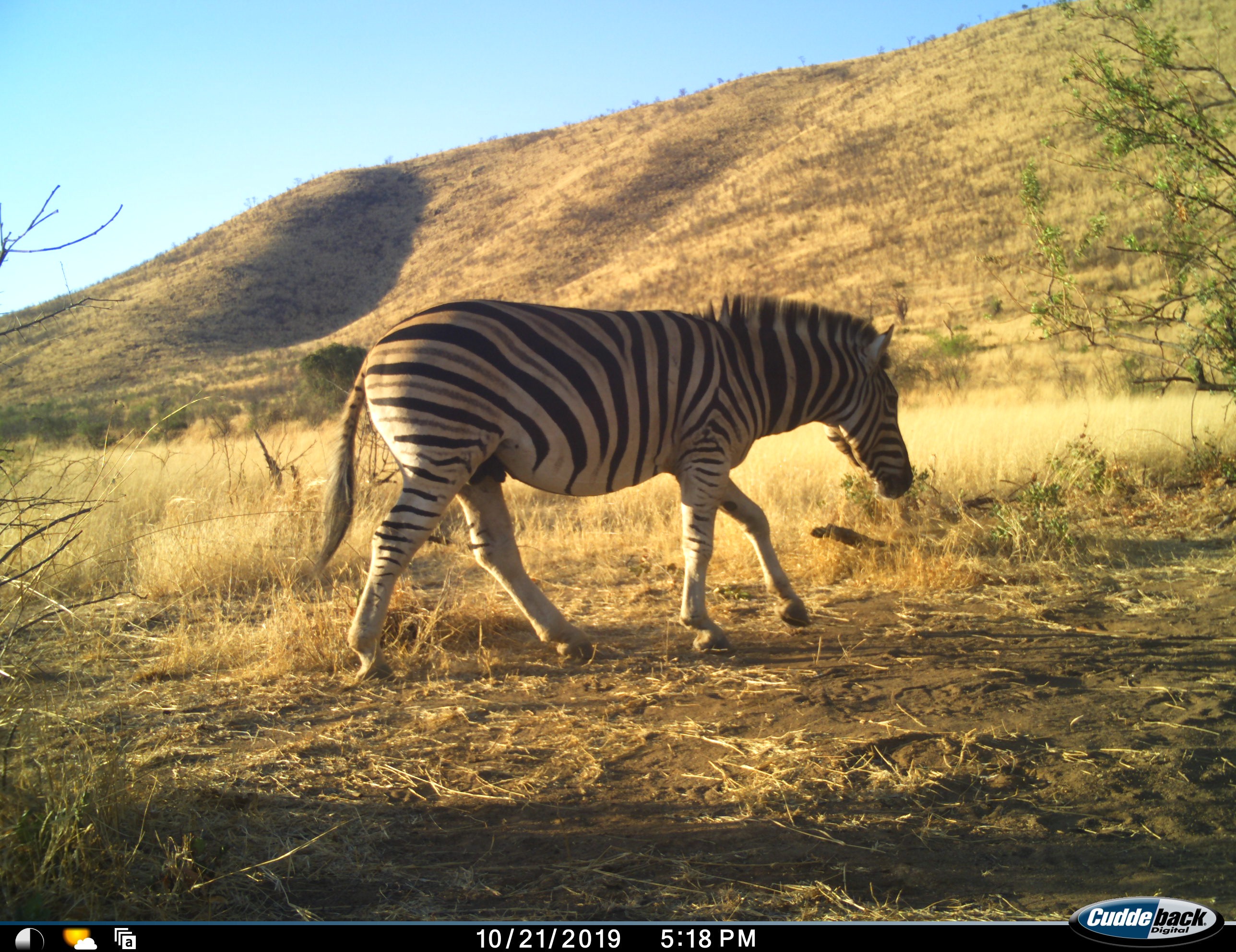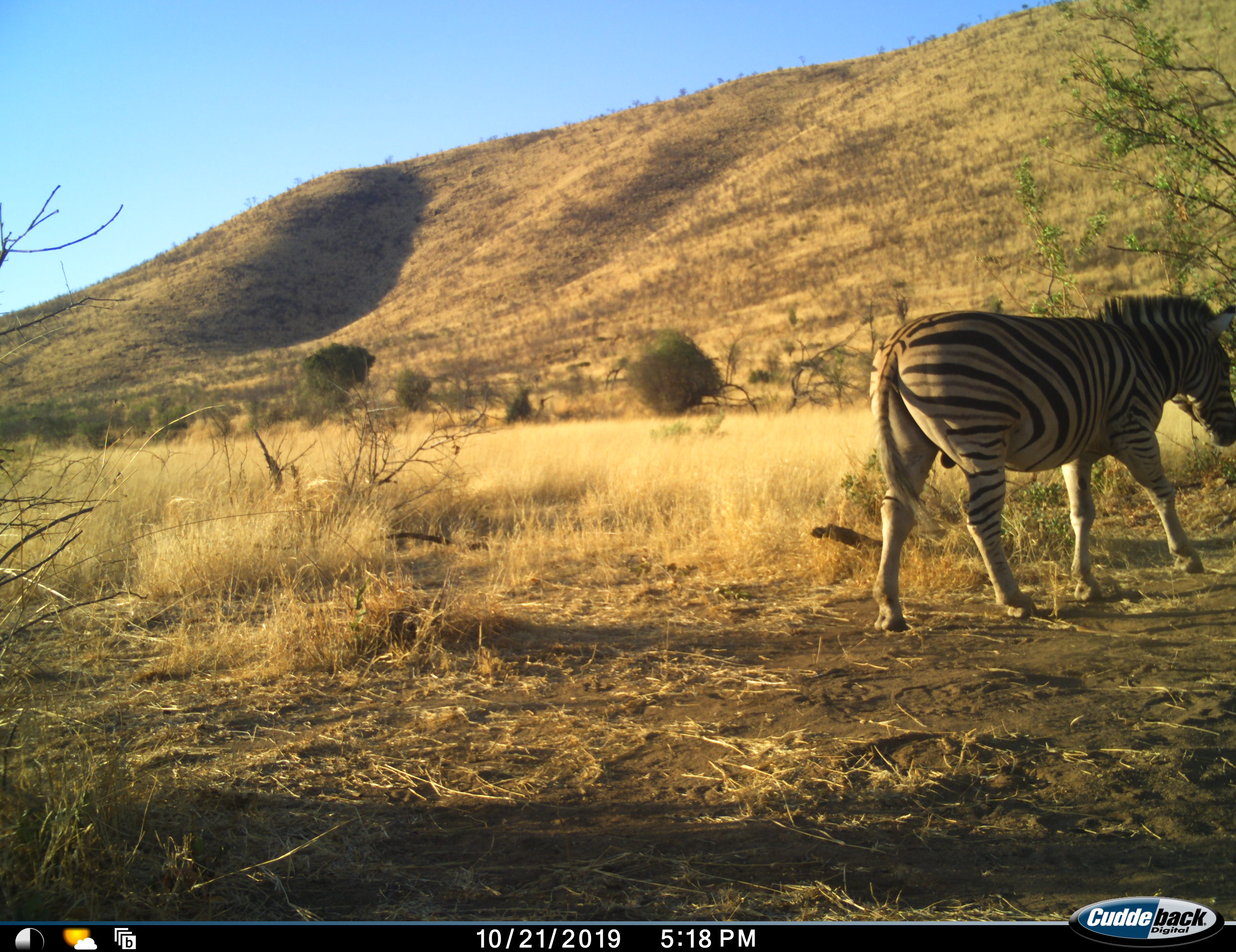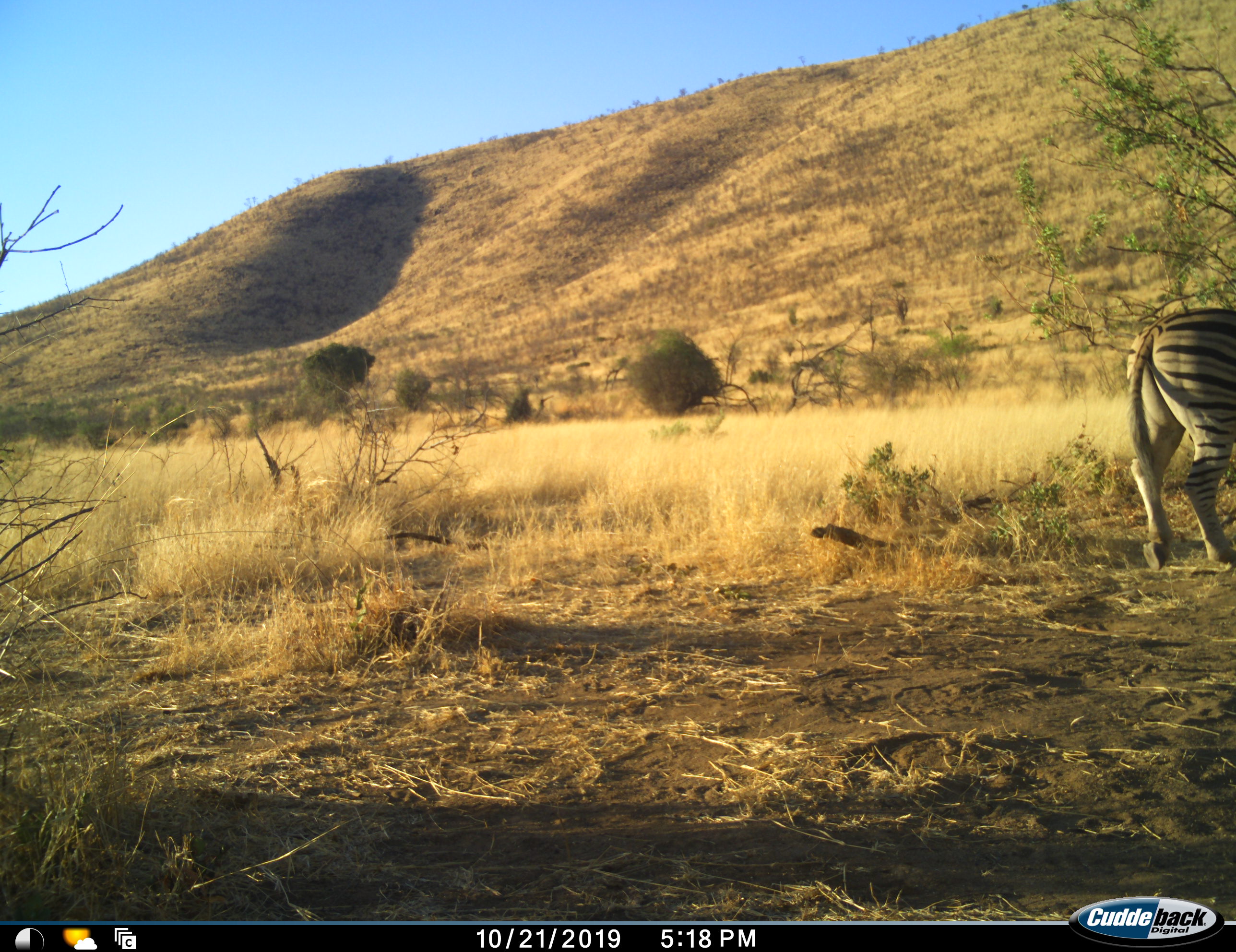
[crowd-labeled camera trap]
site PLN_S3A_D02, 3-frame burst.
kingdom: Animalia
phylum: Chordata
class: Mammalia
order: Perissodactyla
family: Equidae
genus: Equus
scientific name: Equus quagga burchellii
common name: burchell's zebra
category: zebraburchells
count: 1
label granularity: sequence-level